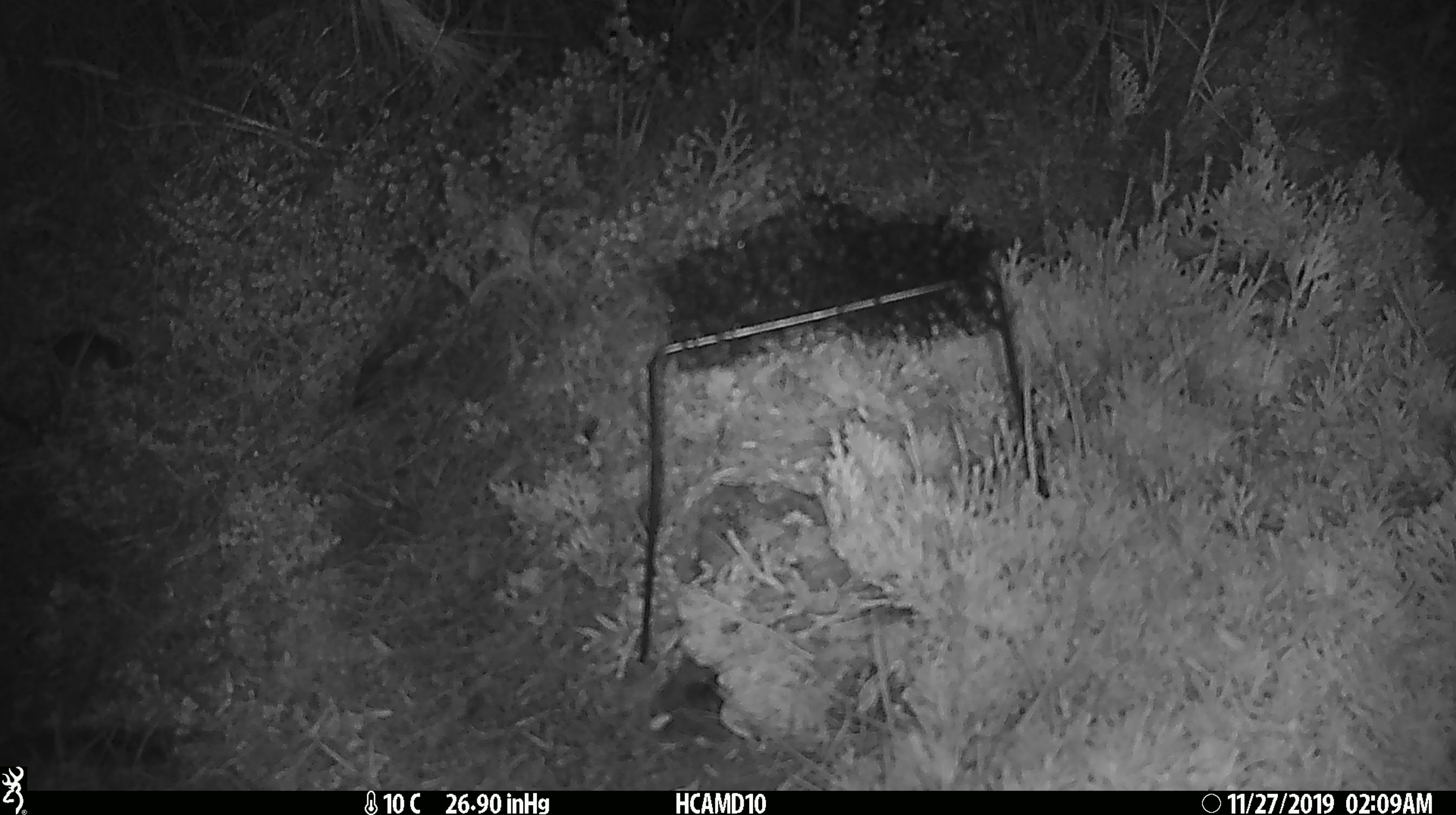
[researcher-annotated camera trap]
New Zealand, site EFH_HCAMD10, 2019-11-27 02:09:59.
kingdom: Animalia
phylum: Chordata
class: Mammalia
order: Rodentia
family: Muridae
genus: Mus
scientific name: Mus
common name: mouse